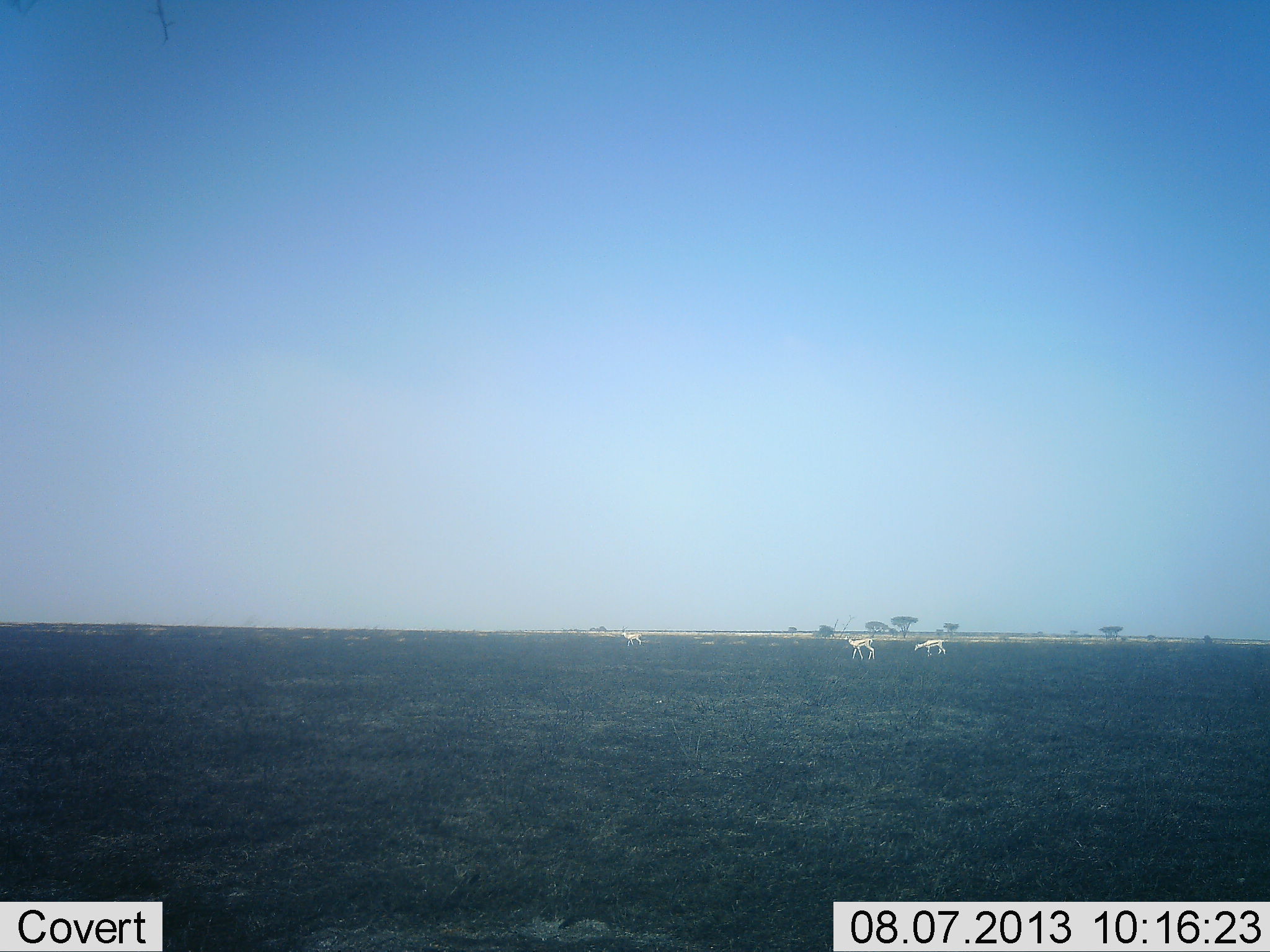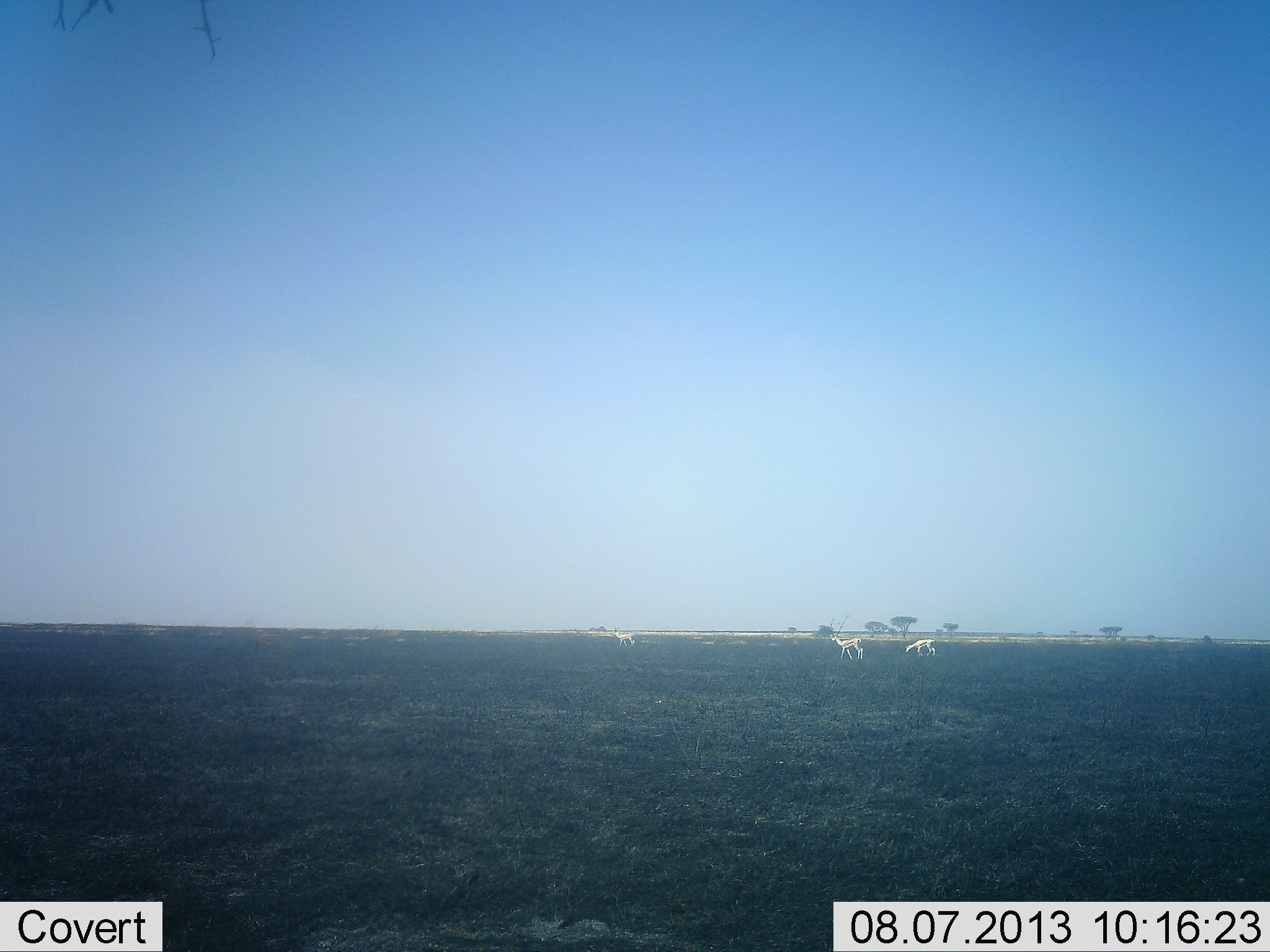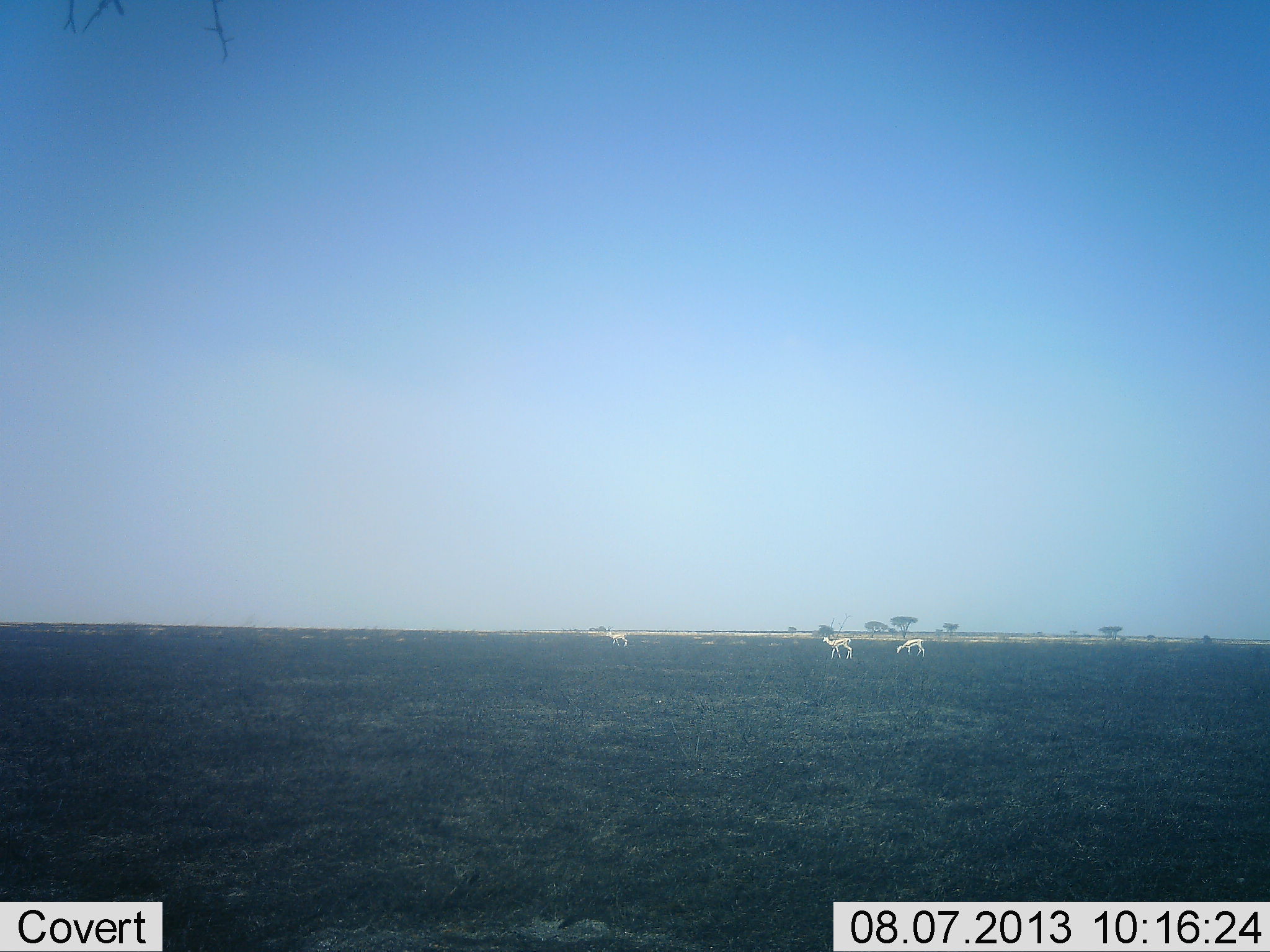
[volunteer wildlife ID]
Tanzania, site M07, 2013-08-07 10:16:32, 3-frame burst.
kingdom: Animalia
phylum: Chordata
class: Mammalia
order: Artiodactyla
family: Bovidae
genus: Nanger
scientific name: Nanger granti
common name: grant's gazelle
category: gazellegrants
Gazellegrants (grant's gazelle) (Nanger granti), count 3. Behavior (volunteer vote fractions): standing 13%, resting 0%, moving 100%, interacting 0%. Young present (vote fraction): 0%. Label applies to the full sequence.